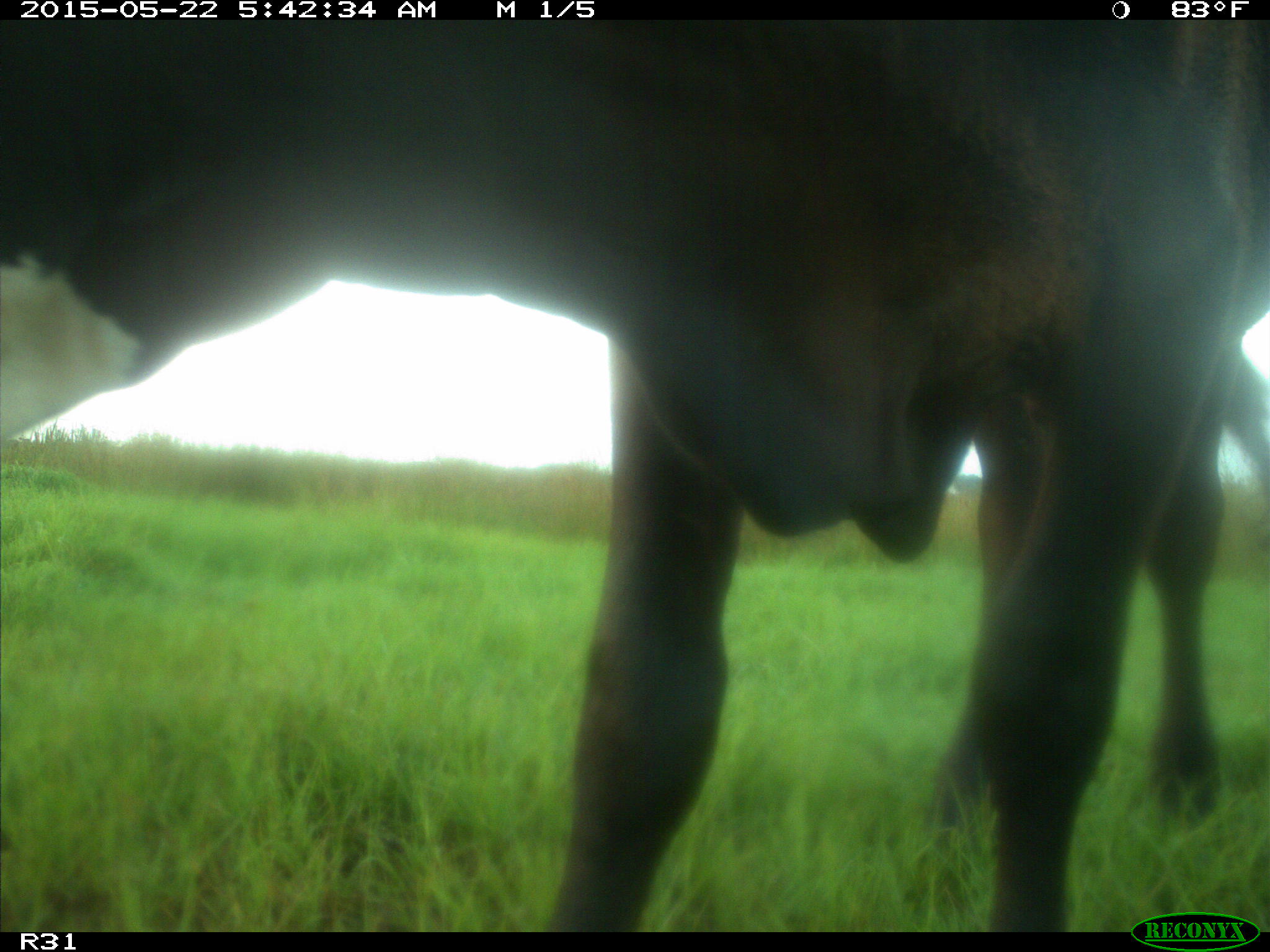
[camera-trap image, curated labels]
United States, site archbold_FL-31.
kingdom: Animalia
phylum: Chordata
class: Mammalia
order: Artiodactyla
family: Bovidae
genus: Bos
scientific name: Bos taurus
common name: domestic cow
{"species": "Bos taurus (domestic cow)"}